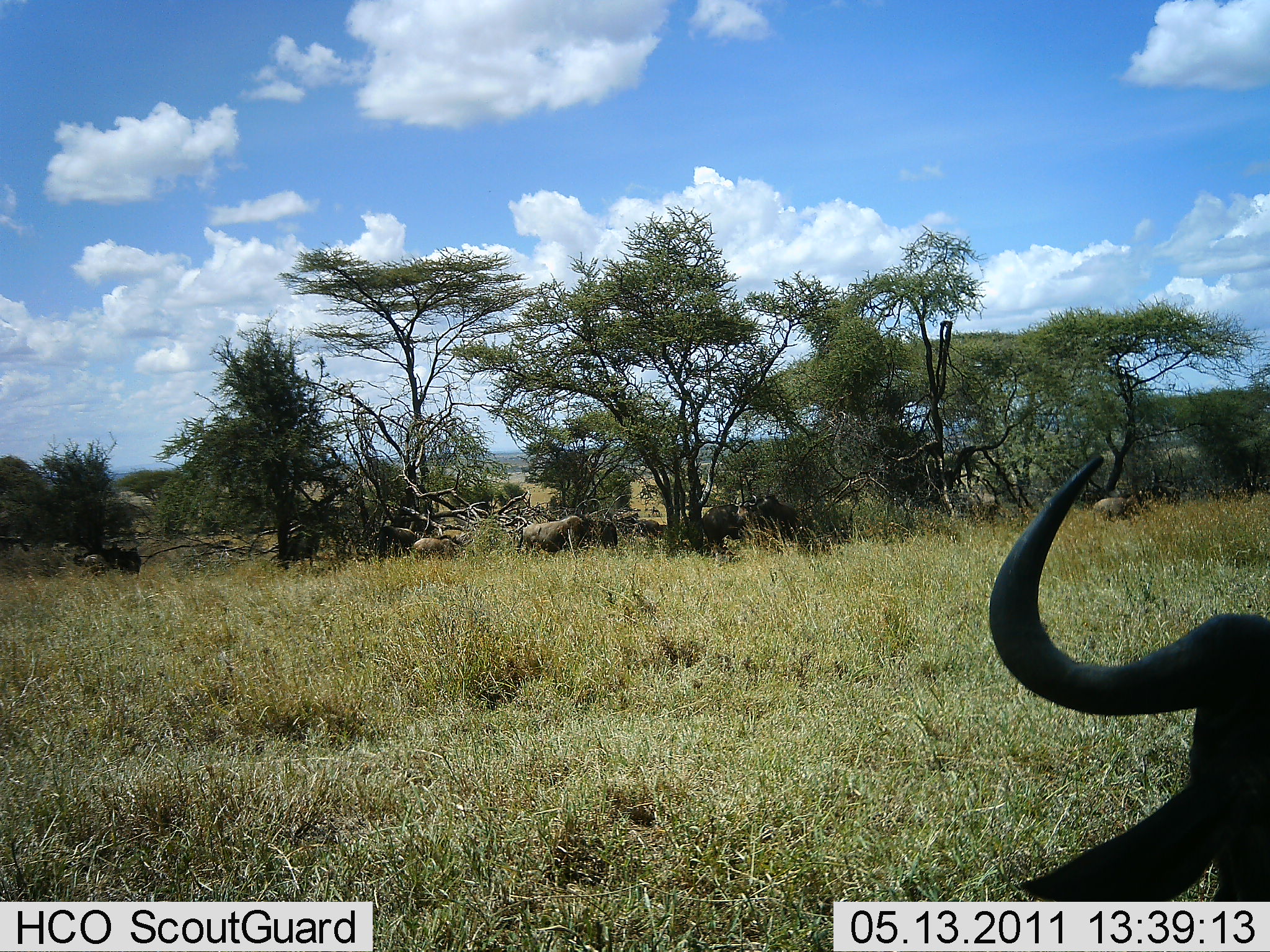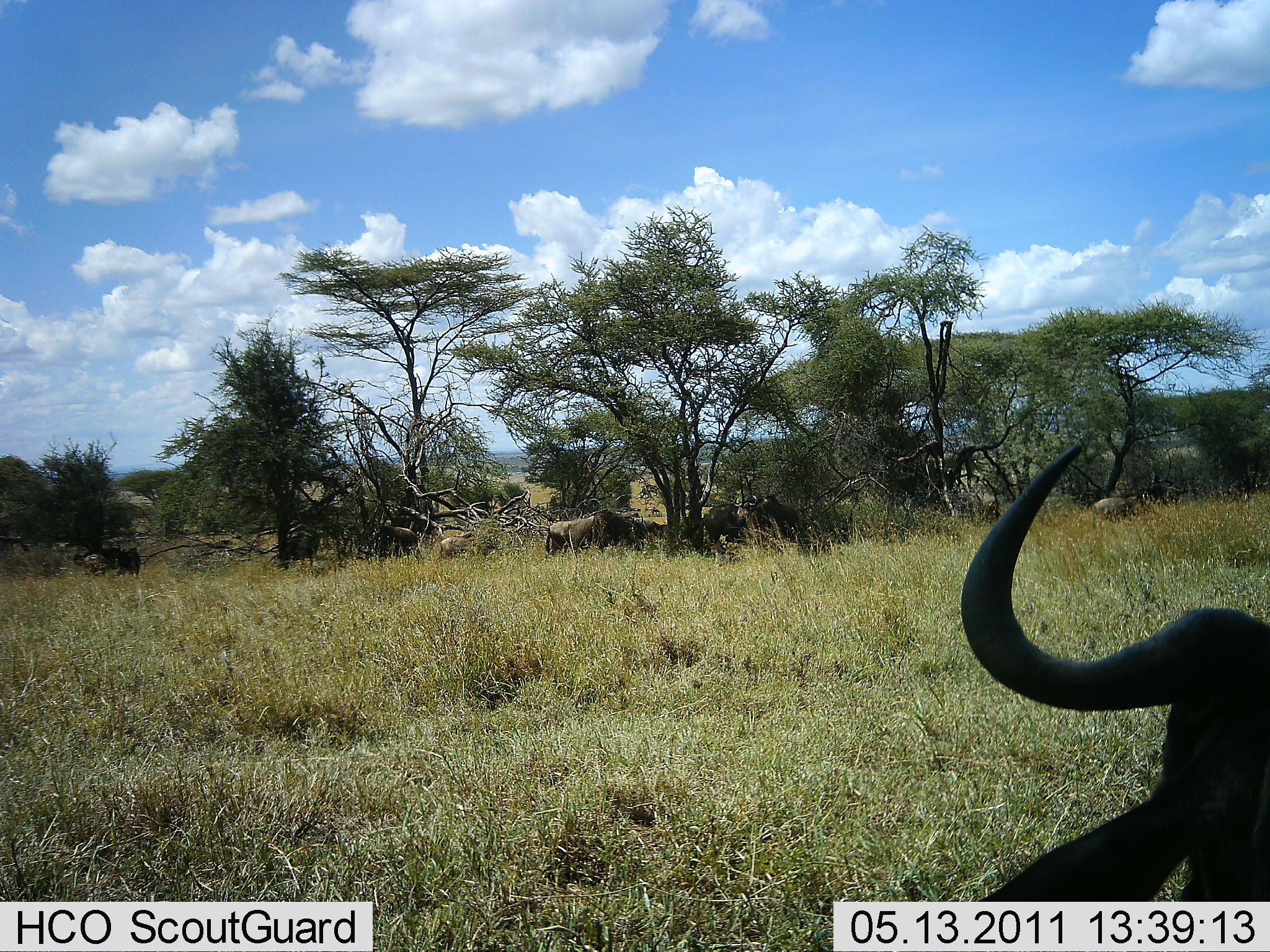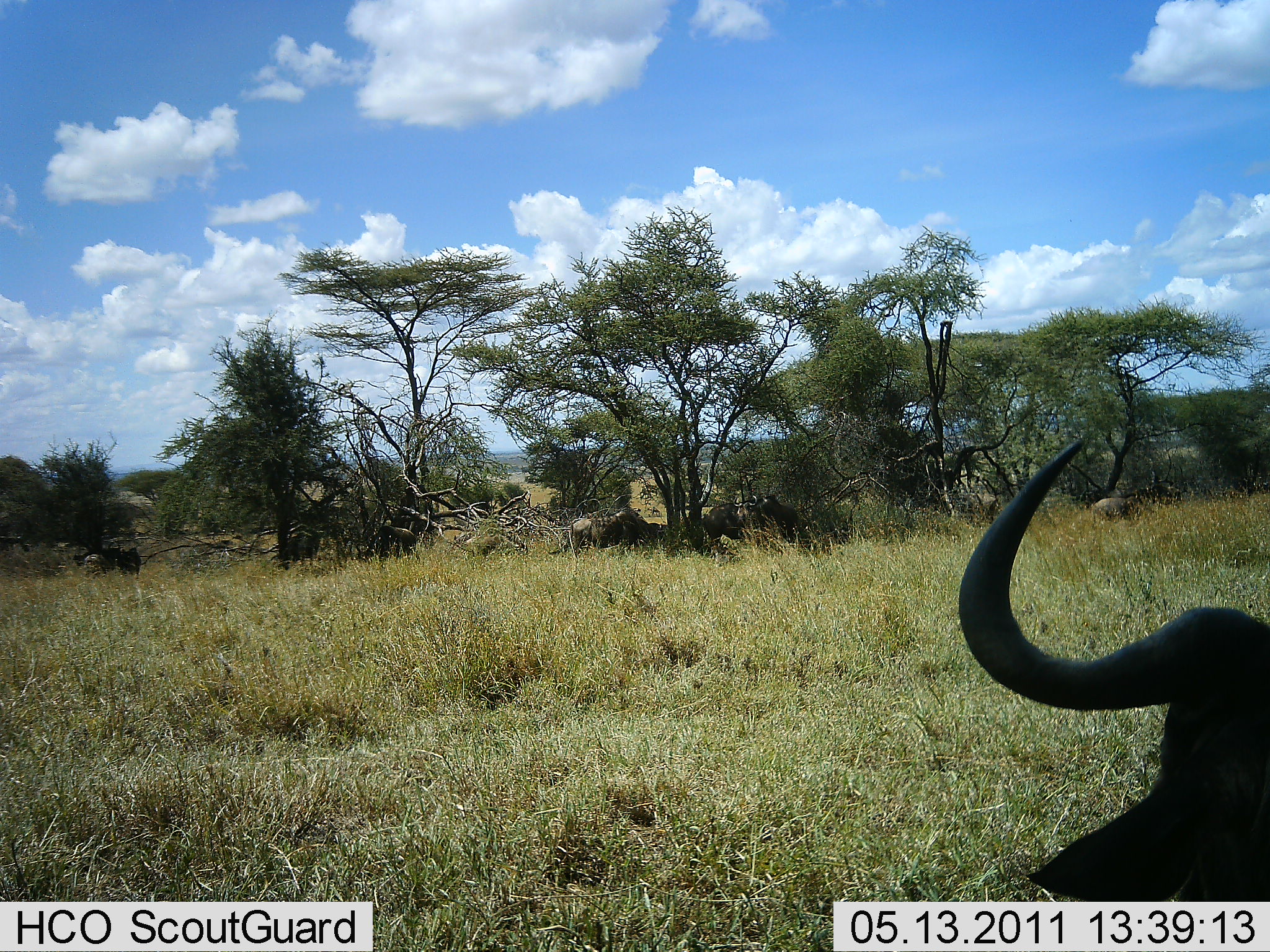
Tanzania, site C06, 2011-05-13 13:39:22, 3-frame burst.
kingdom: Animalia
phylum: Chordata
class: Mammalia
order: Artiodactyla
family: Bovidae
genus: Connochaetes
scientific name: Connochaetes taurinus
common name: blue wildebeest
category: wildebeest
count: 7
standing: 50%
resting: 40%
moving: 60%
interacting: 0%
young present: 20%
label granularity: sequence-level